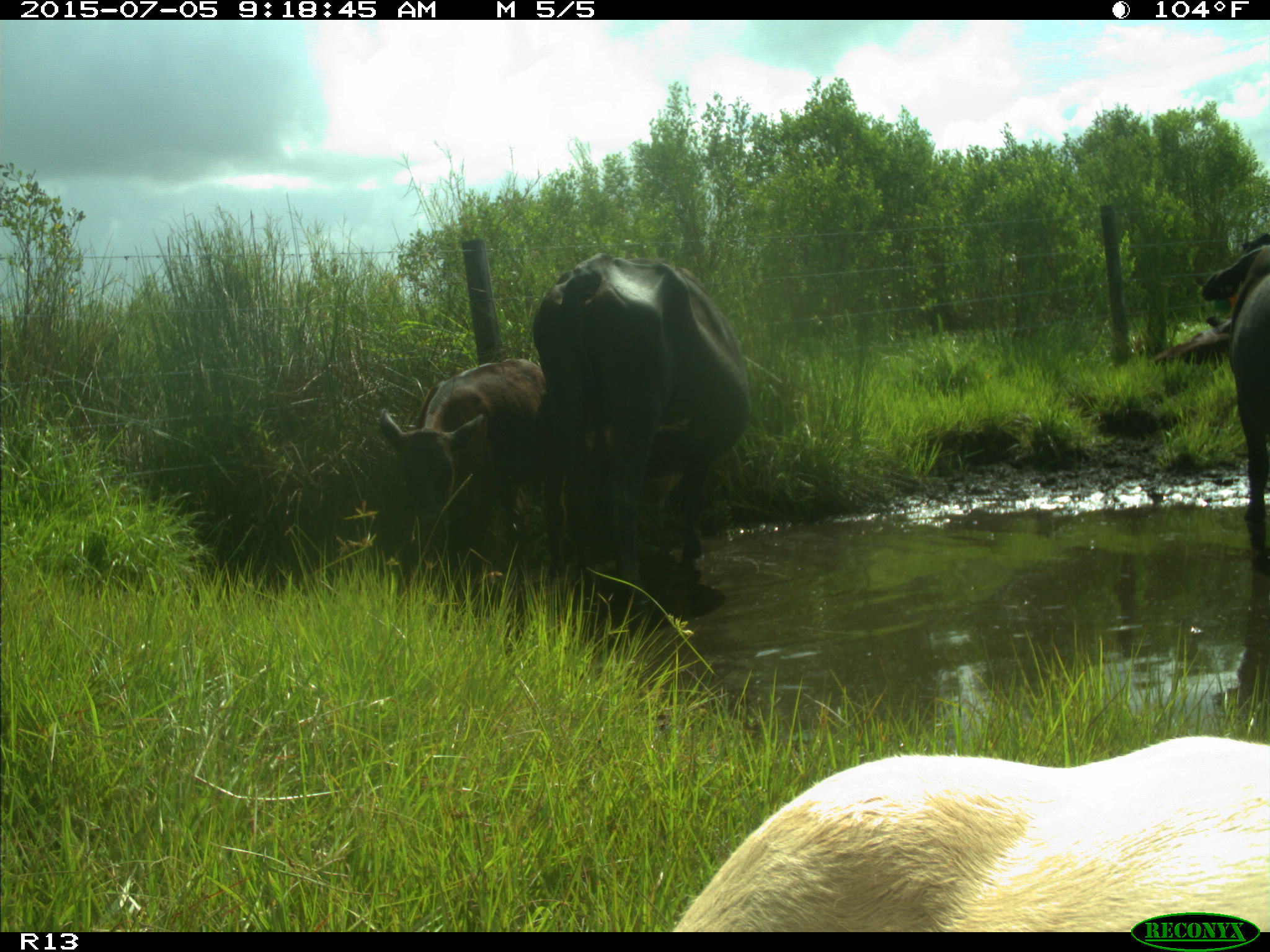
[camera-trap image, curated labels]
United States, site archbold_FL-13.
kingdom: Animalia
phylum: Chordata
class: Mammalia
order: Artiodactyla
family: Bovidae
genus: Bos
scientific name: Bos taurus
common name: domestic cow